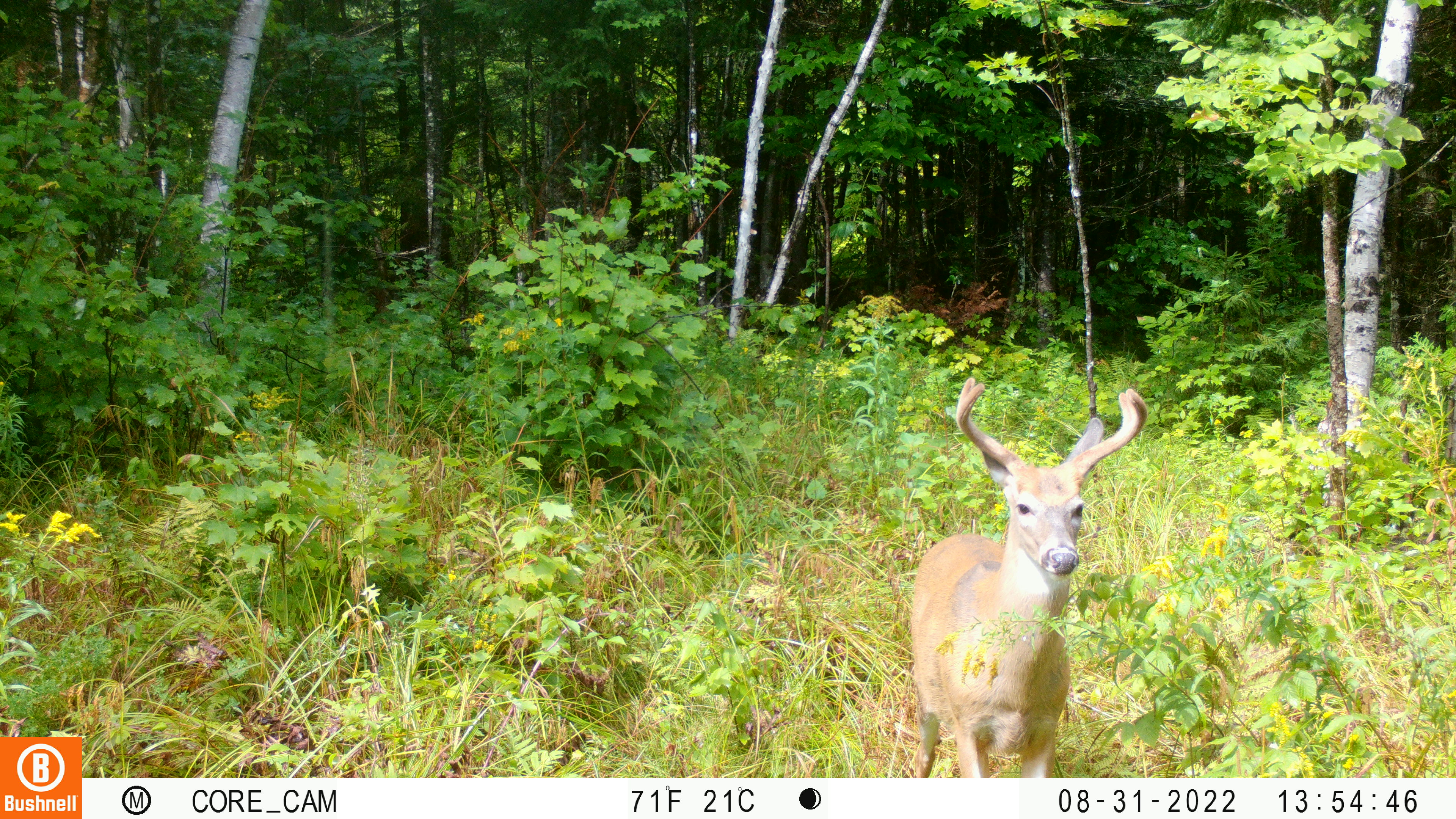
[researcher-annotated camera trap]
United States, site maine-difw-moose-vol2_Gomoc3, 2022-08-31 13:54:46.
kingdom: Animalia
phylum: Chordata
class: Mammalia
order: Artiodactyla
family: Cervidae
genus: Odocoileus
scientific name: Odocoileus virginianus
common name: white-tailed deer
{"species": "white-tailed deer (Odocoileus virginianus)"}